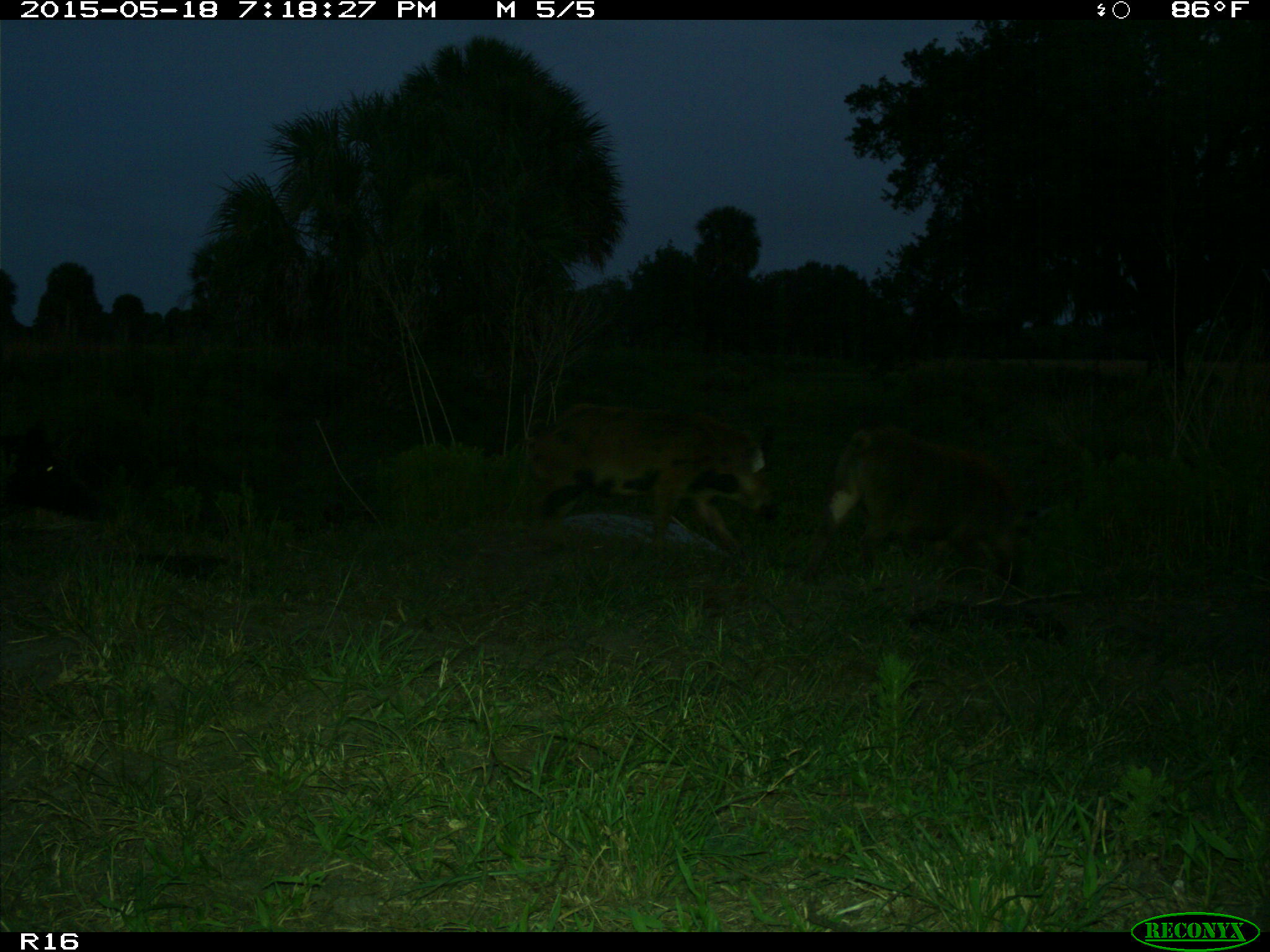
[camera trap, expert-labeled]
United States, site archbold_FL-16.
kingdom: Animalia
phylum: Chordata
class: Mammalia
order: Artiodactyla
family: Suidae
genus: Sus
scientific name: Sus scrofa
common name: wild boar